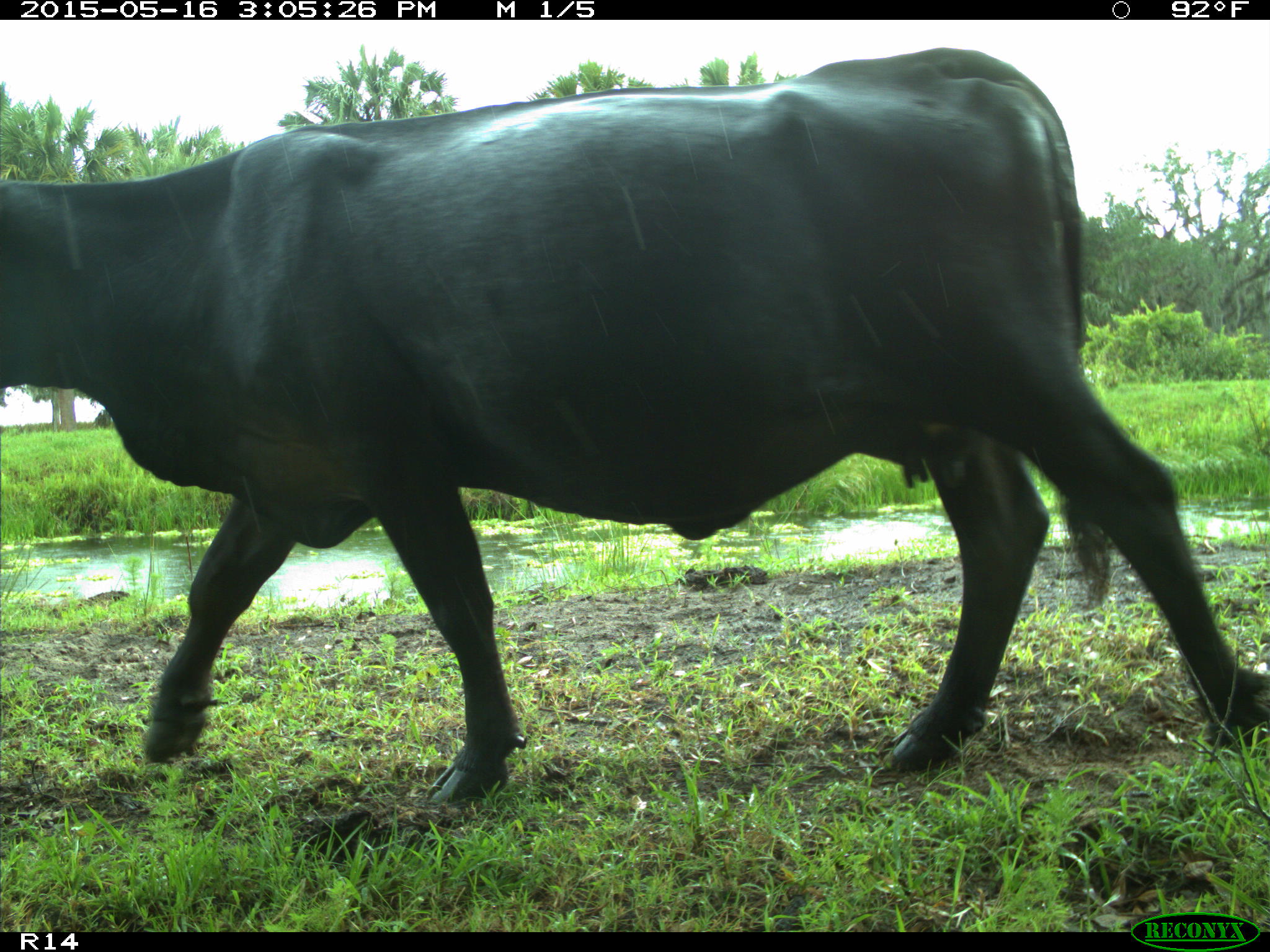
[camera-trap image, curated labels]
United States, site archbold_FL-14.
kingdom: Animalia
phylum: Chordata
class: Mammalia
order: Artiodactyla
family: Bovidae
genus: Bos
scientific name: Bos taurus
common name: domestic cow